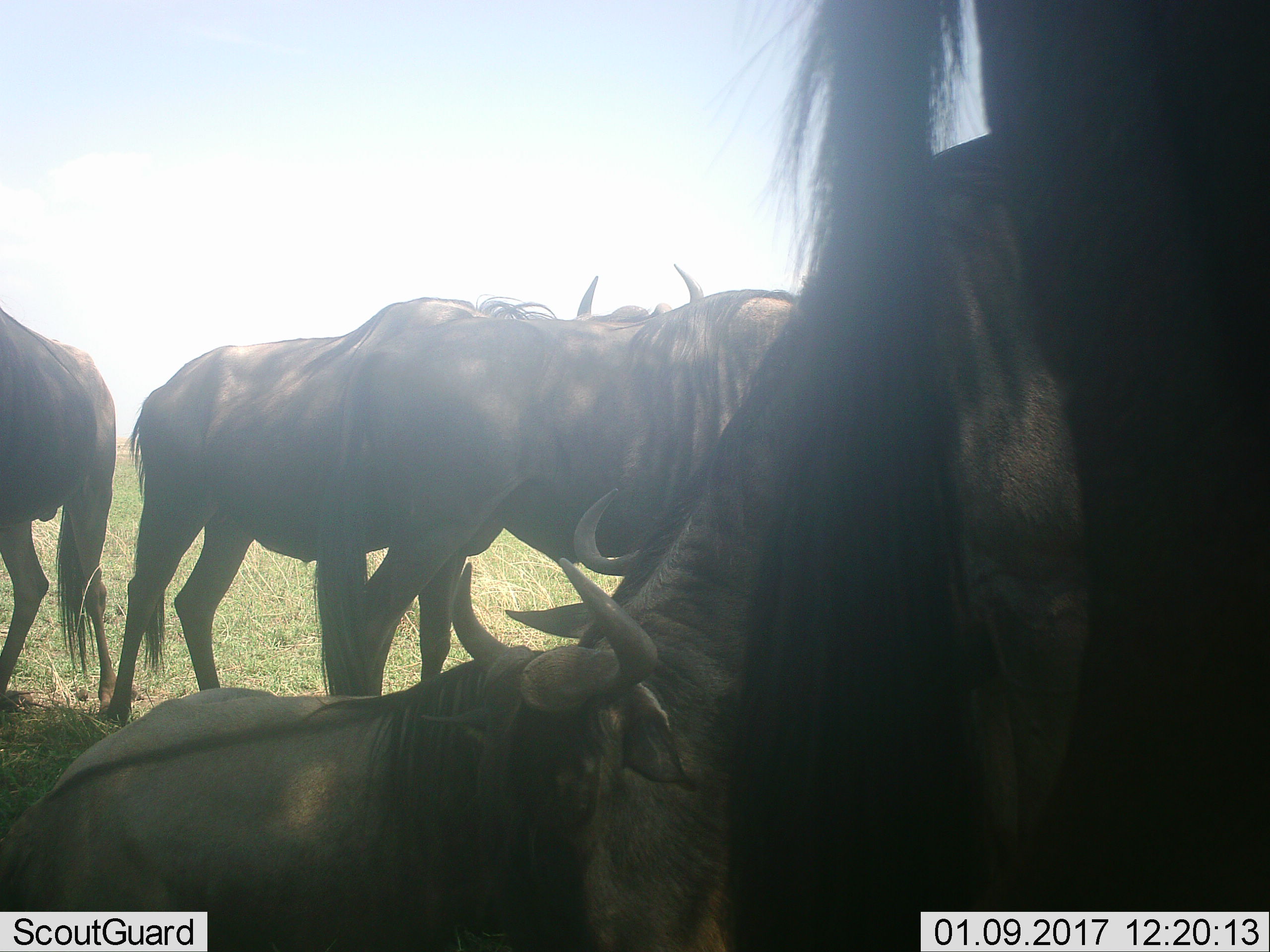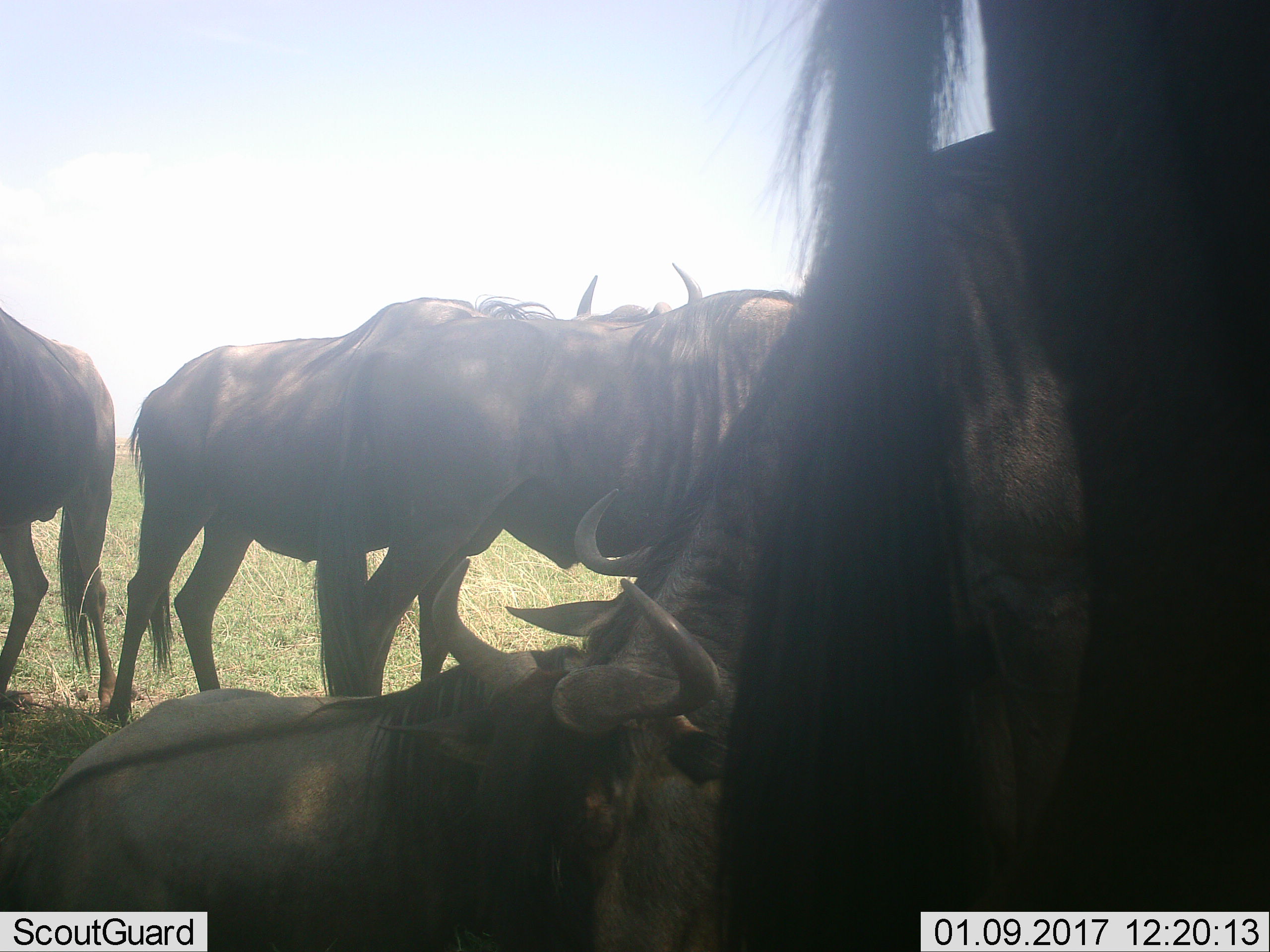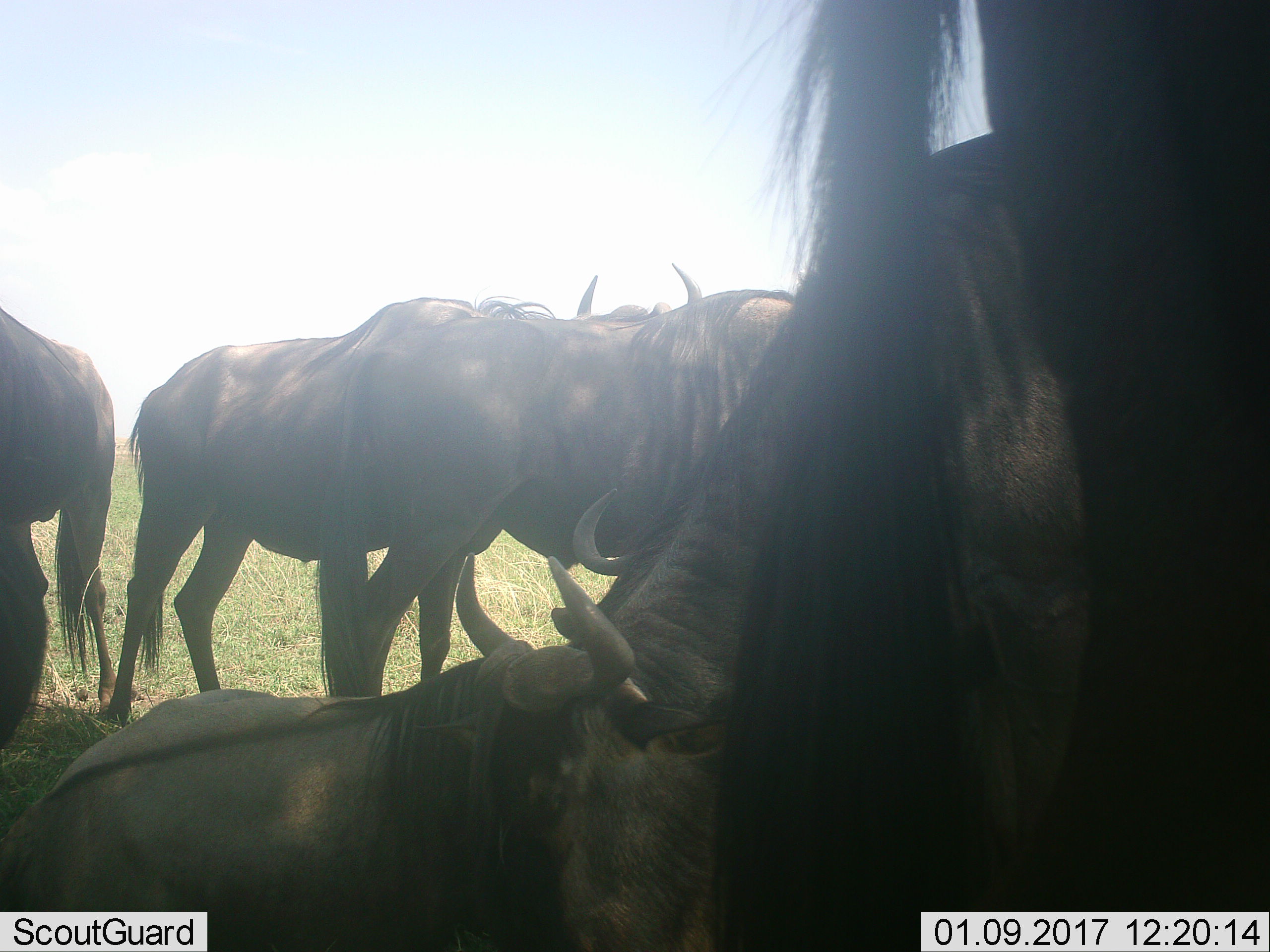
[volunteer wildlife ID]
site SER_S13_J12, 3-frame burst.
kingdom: Animalia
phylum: Chordata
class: Mammalia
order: Artiodactyla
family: Bovidae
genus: Connochaetes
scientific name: Connochaetes taurinus taurinus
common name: blue wildebeest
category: wildebeestblue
Wildebeestblue (blue wildebeest) (Connochaetes taurinus taurinus), count 5. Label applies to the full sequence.